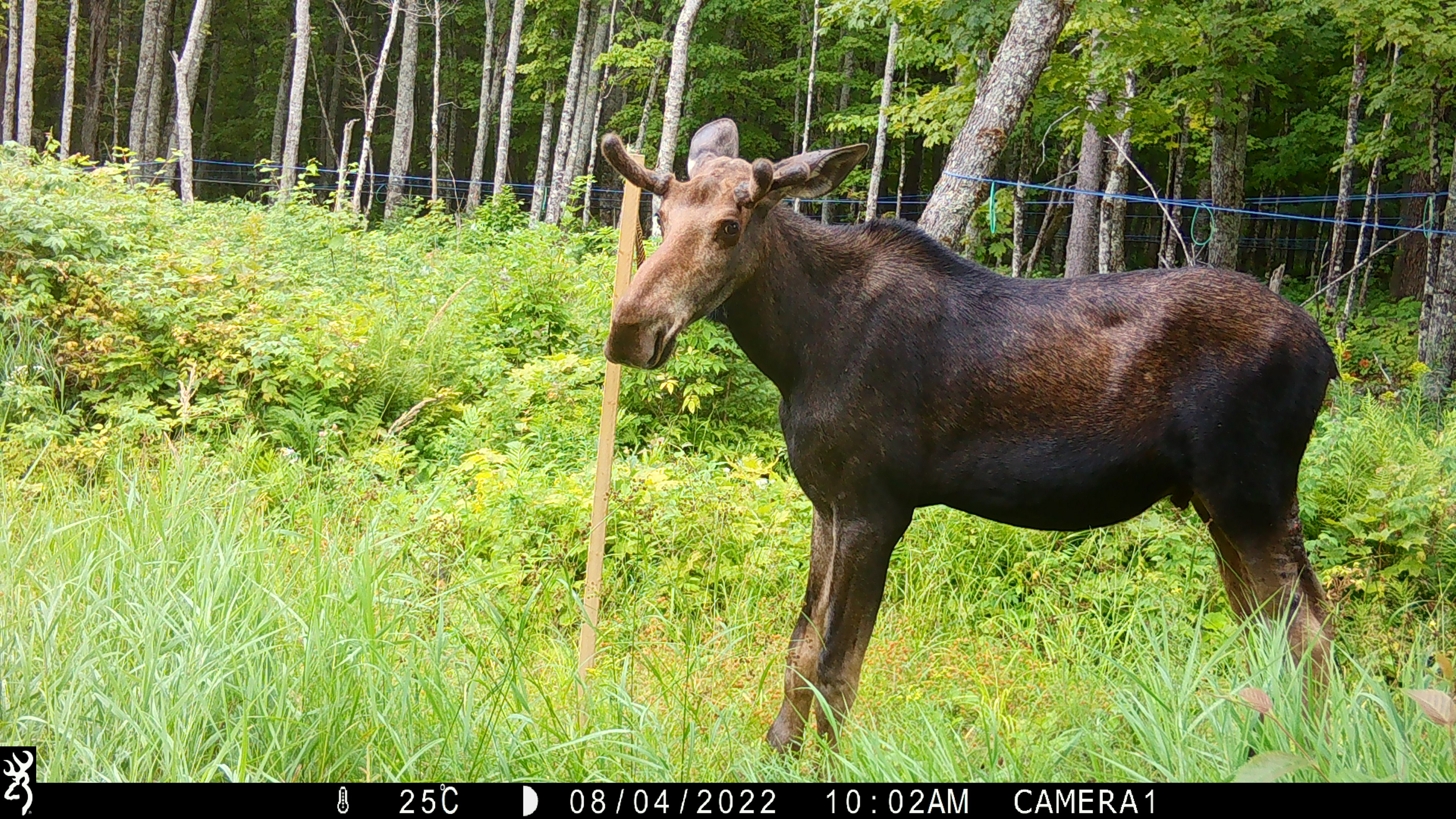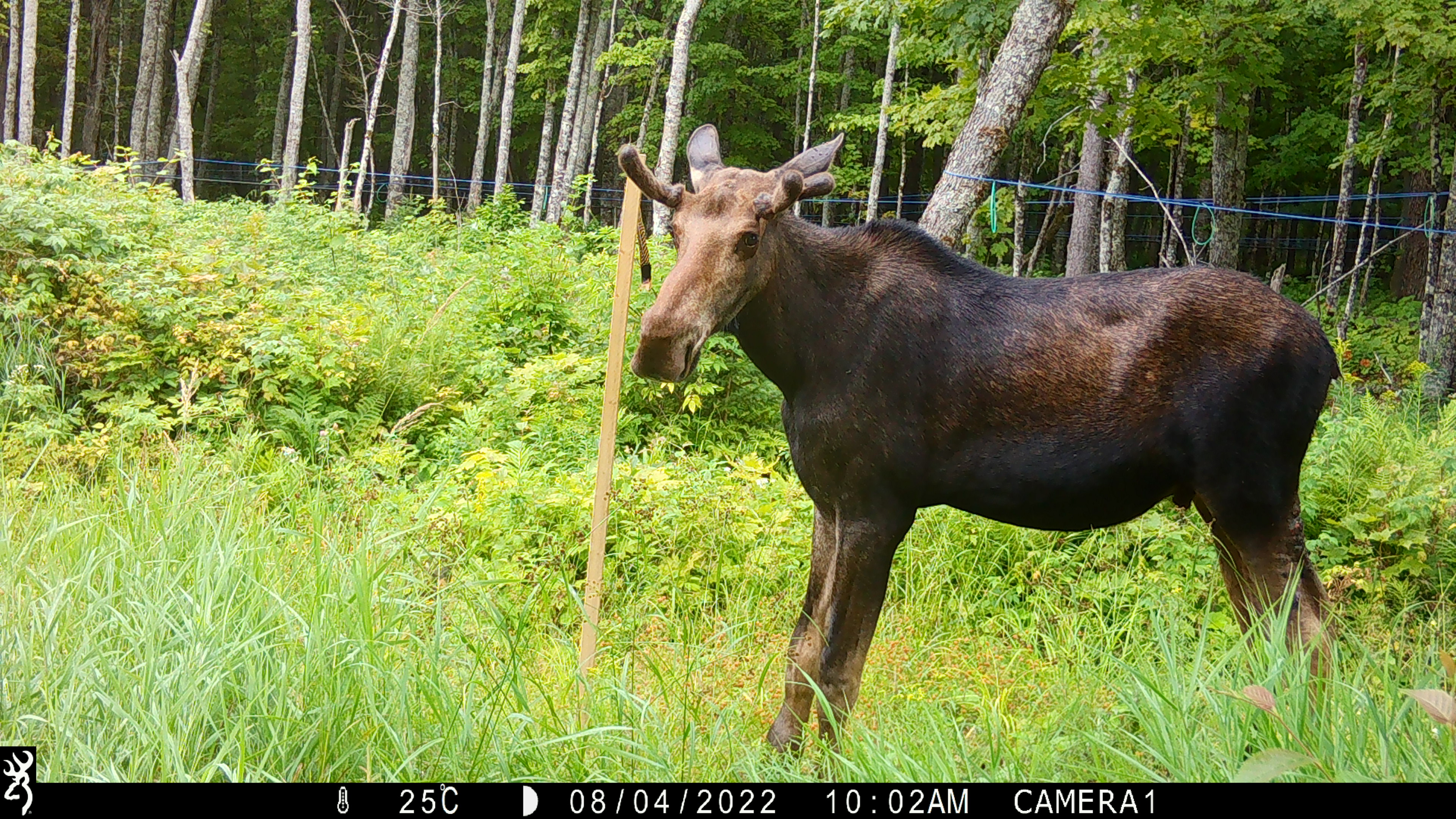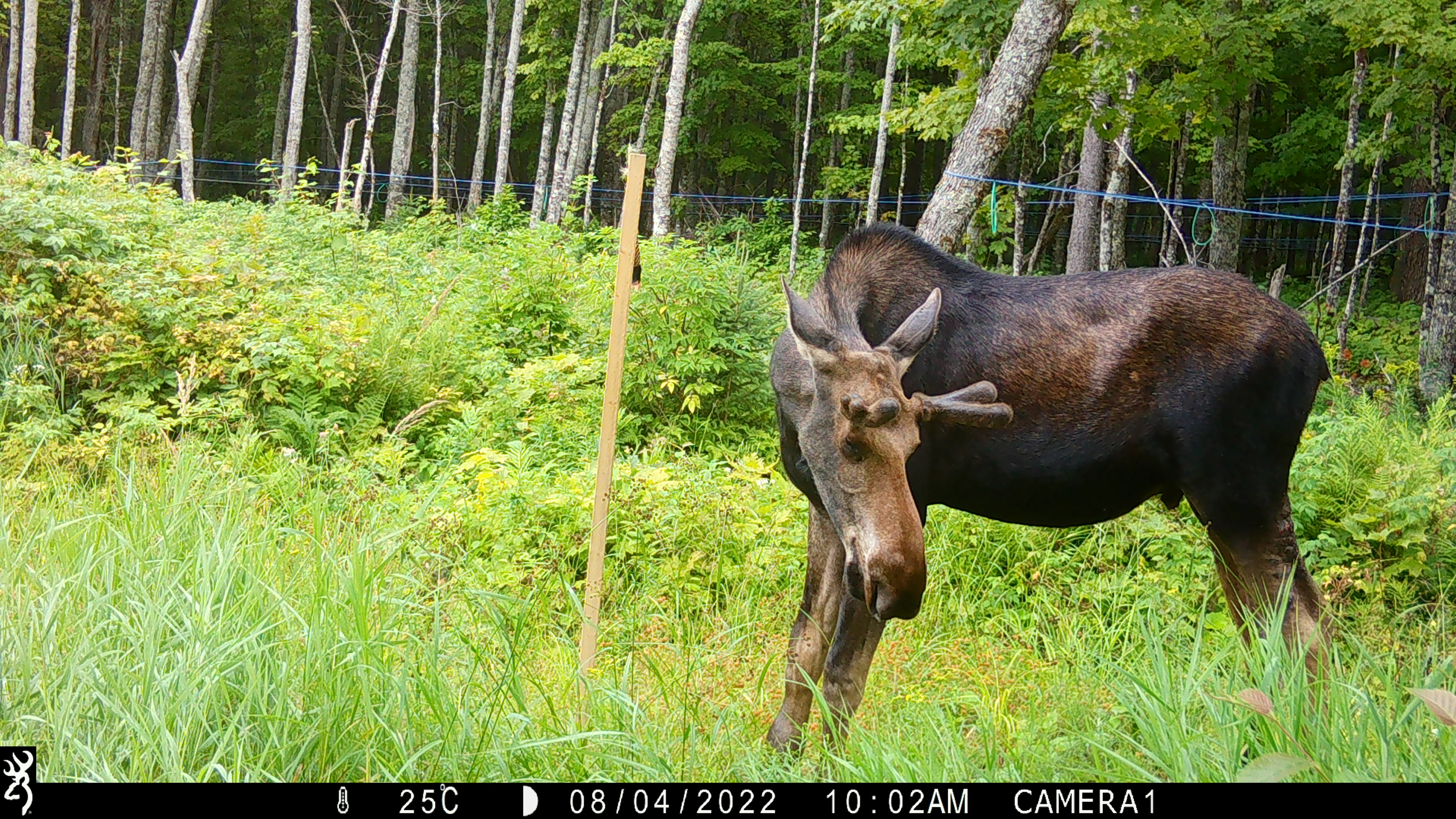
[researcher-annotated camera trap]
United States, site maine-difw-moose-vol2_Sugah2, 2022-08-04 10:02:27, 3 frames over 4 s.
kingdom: Animalia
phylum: Chordata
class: Mammalia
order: Artiodactyla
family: Cervidae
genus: Alces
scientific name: Alces alces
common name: moose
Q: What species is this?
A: Moose (Alces alces).